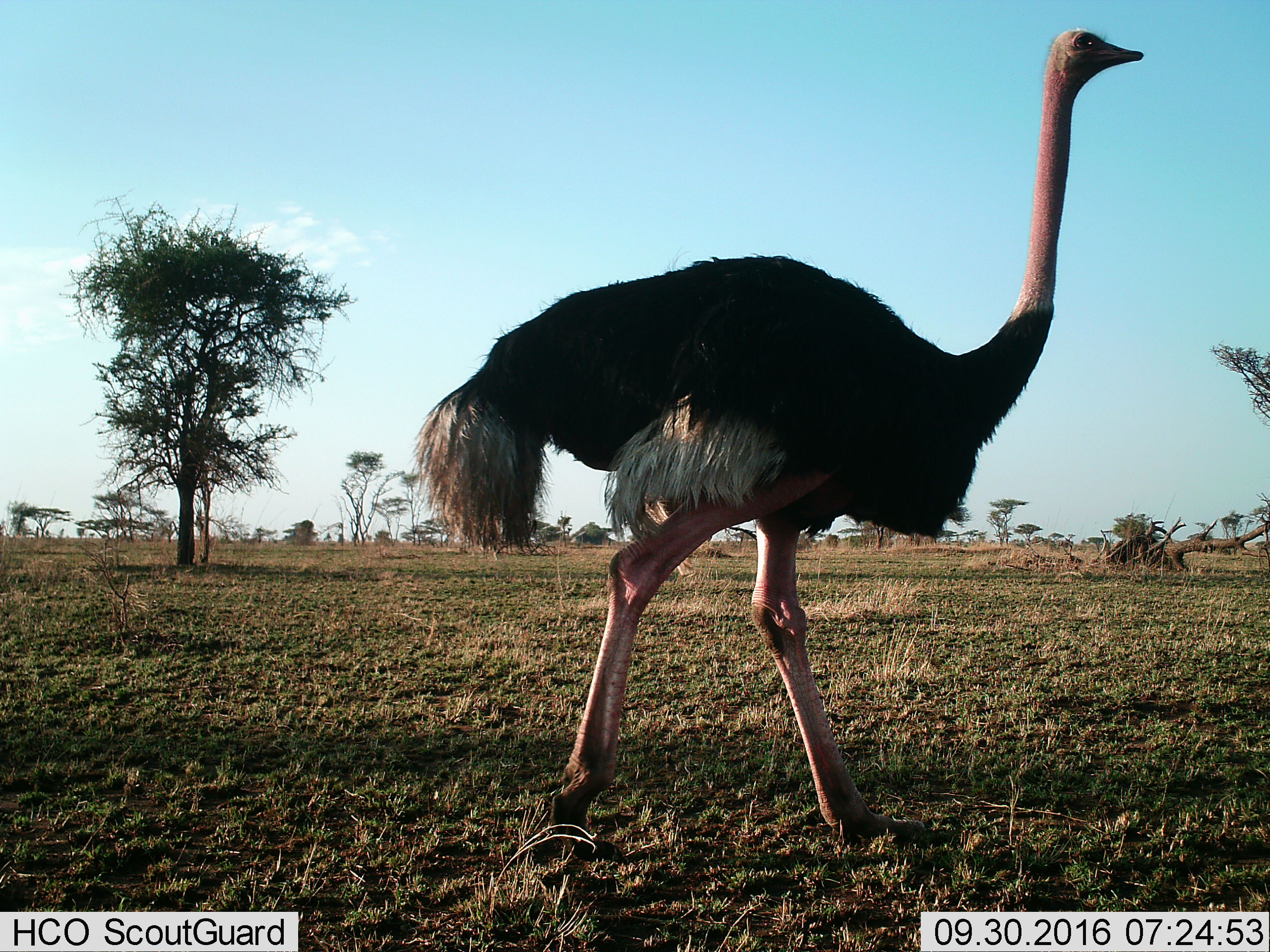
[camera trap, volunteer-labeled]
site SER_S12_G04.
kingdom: Animalia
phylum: Chordata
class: Aves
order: Struthioniformes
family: Struthionidae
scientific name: Struthionidae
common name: ostrich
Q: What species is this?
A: Ostrich (Struthionidae).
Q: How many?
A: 1.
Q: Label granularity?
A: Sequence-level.